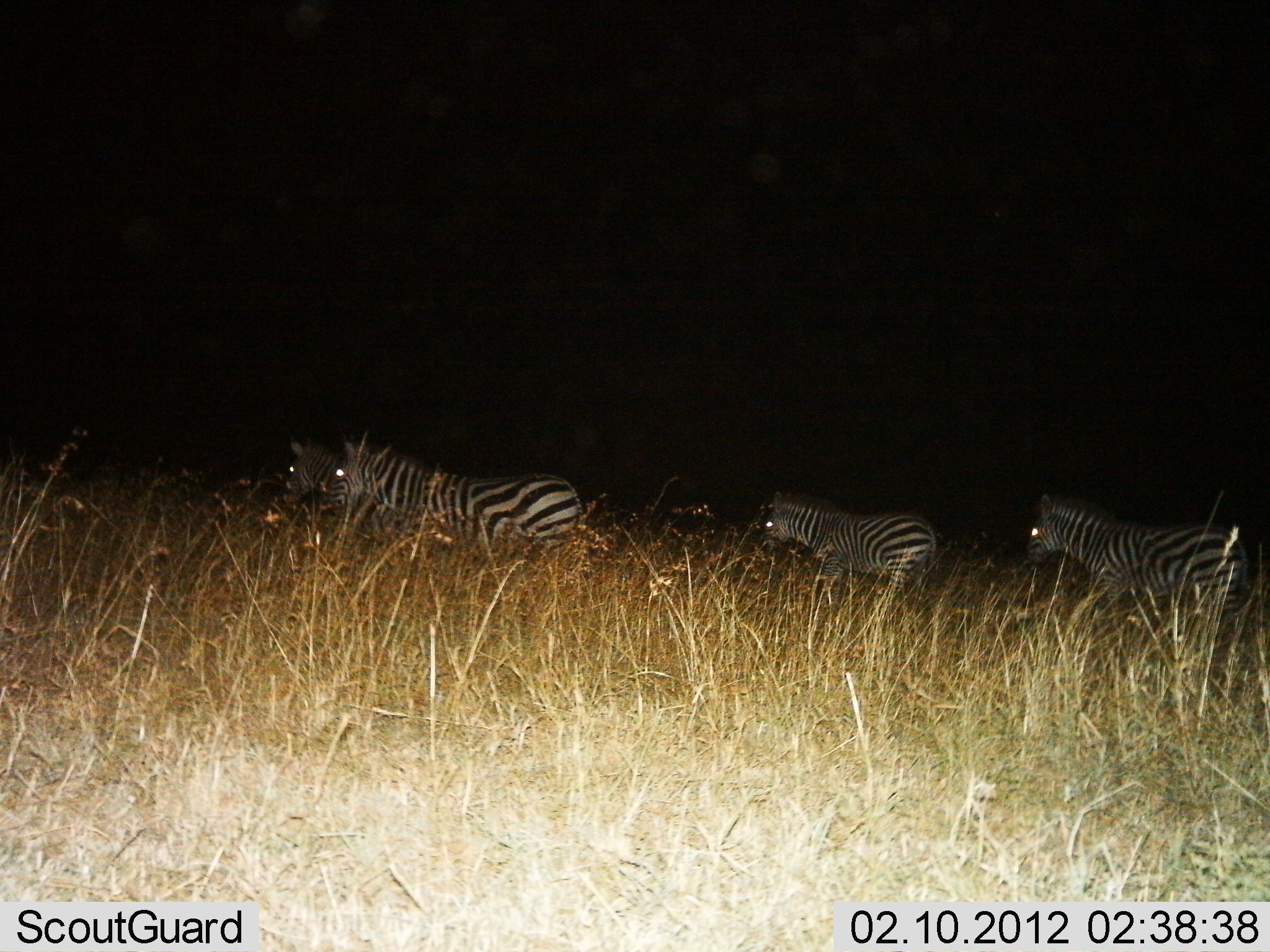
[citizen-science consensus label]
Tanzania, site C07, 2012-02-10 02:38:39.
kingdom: Animalia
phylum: Chordata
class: Mammalia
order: Perissodactyla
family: Equidae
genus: Equus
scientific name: Equus quagga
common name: plains zebra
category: zebra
Zebra (plains zebra) (Equus quagga), count 4. Behavior (volunteer vote fractions): standing 35%, resting 5%, moving 75%, interacting 0%. Young present (vote fraction): 0%. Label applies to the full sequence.